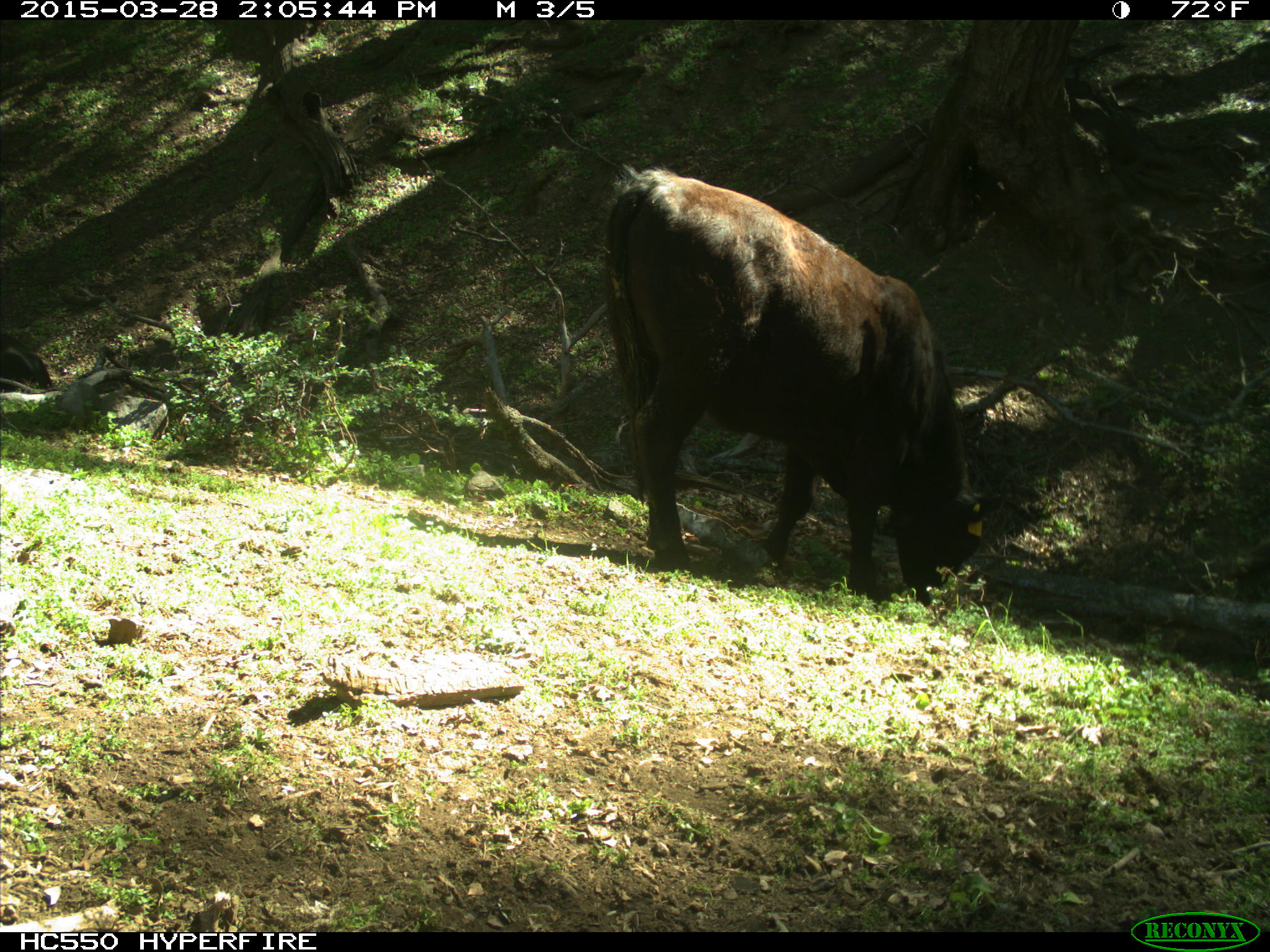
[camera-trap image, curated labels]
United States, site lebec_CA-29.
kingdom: Animalia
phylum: Chordata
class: Mammalia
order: Artiodactyla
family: Bovidae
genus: Bos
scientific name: Bos taurus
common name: domestic cow